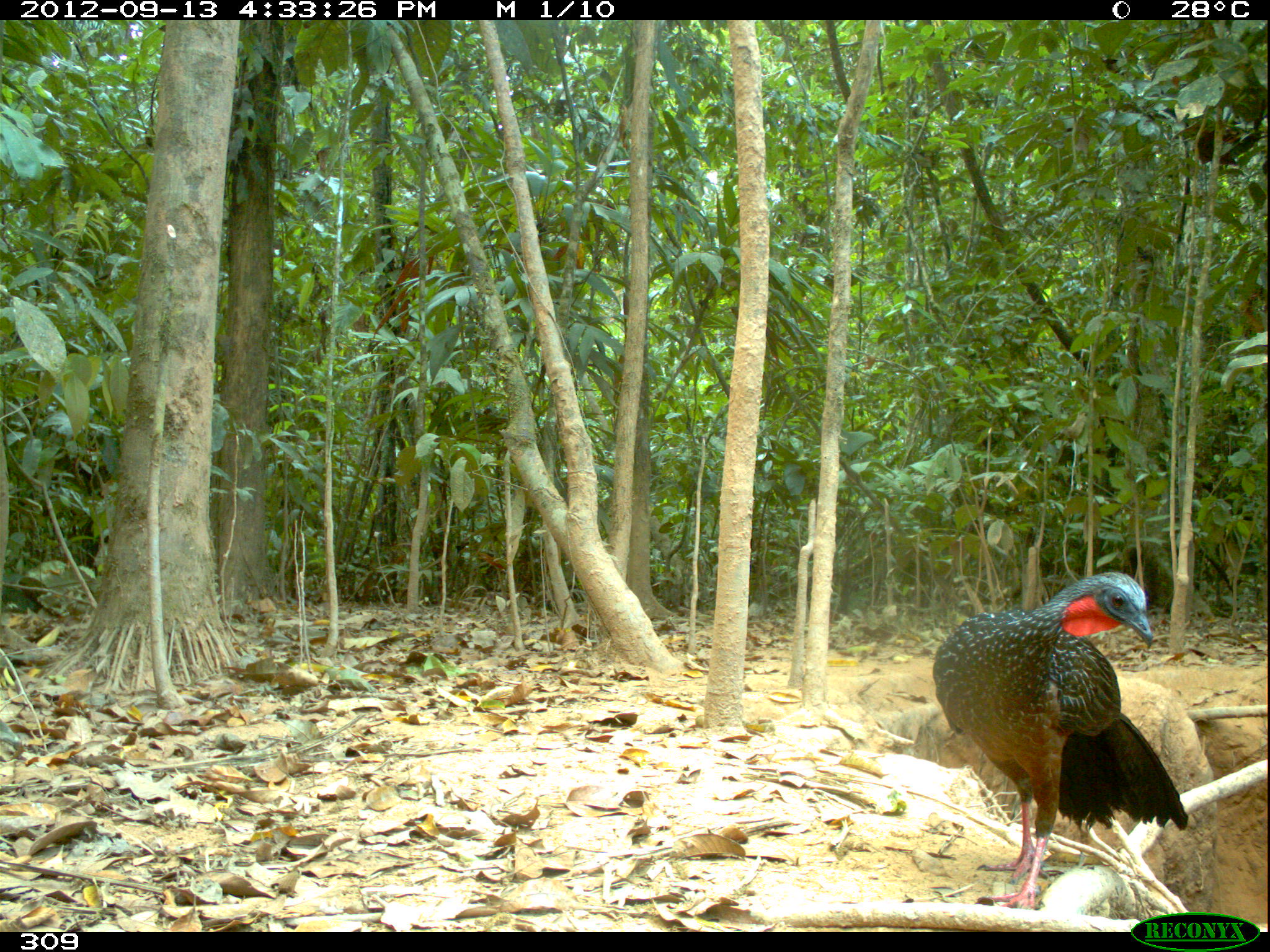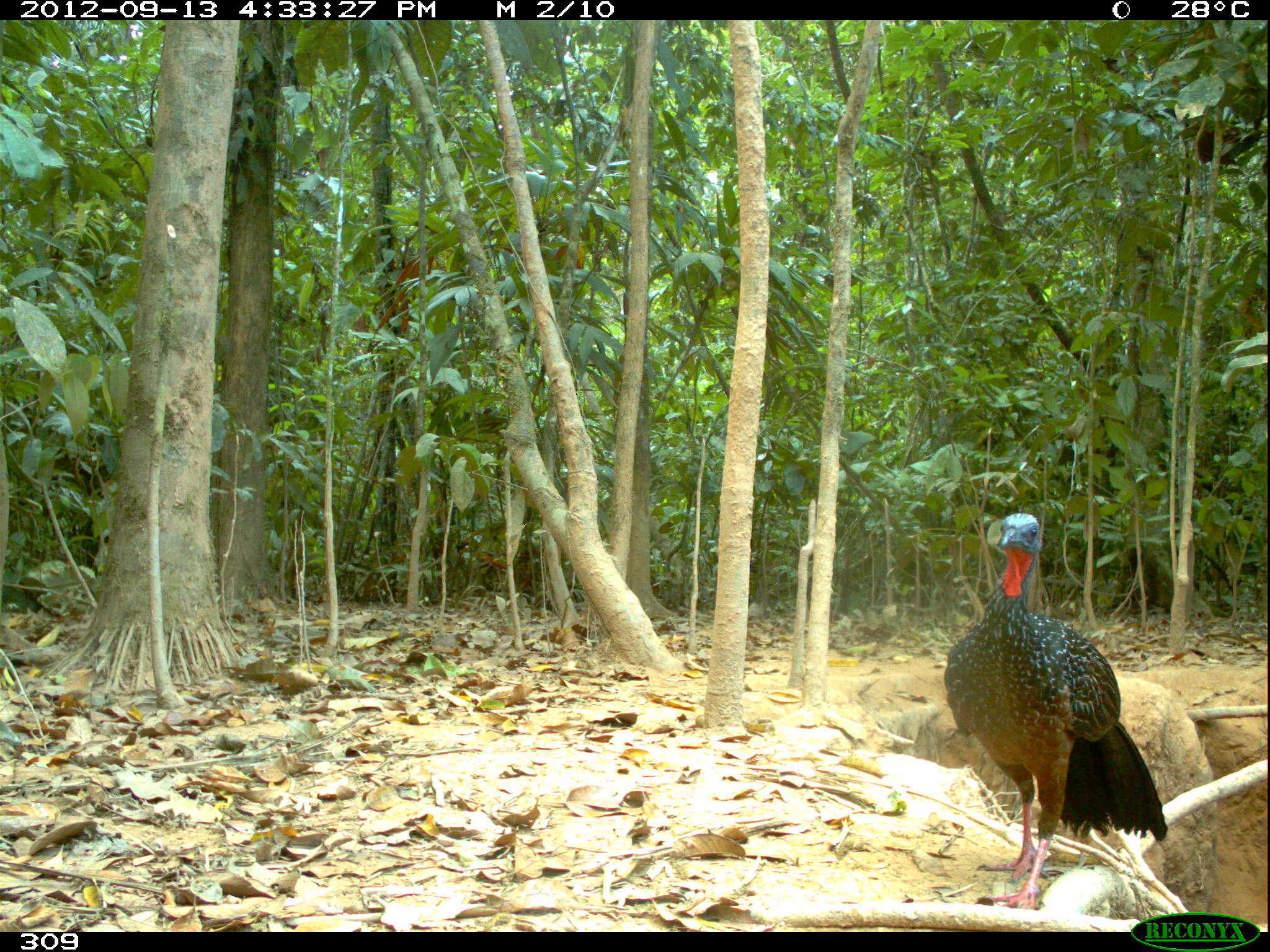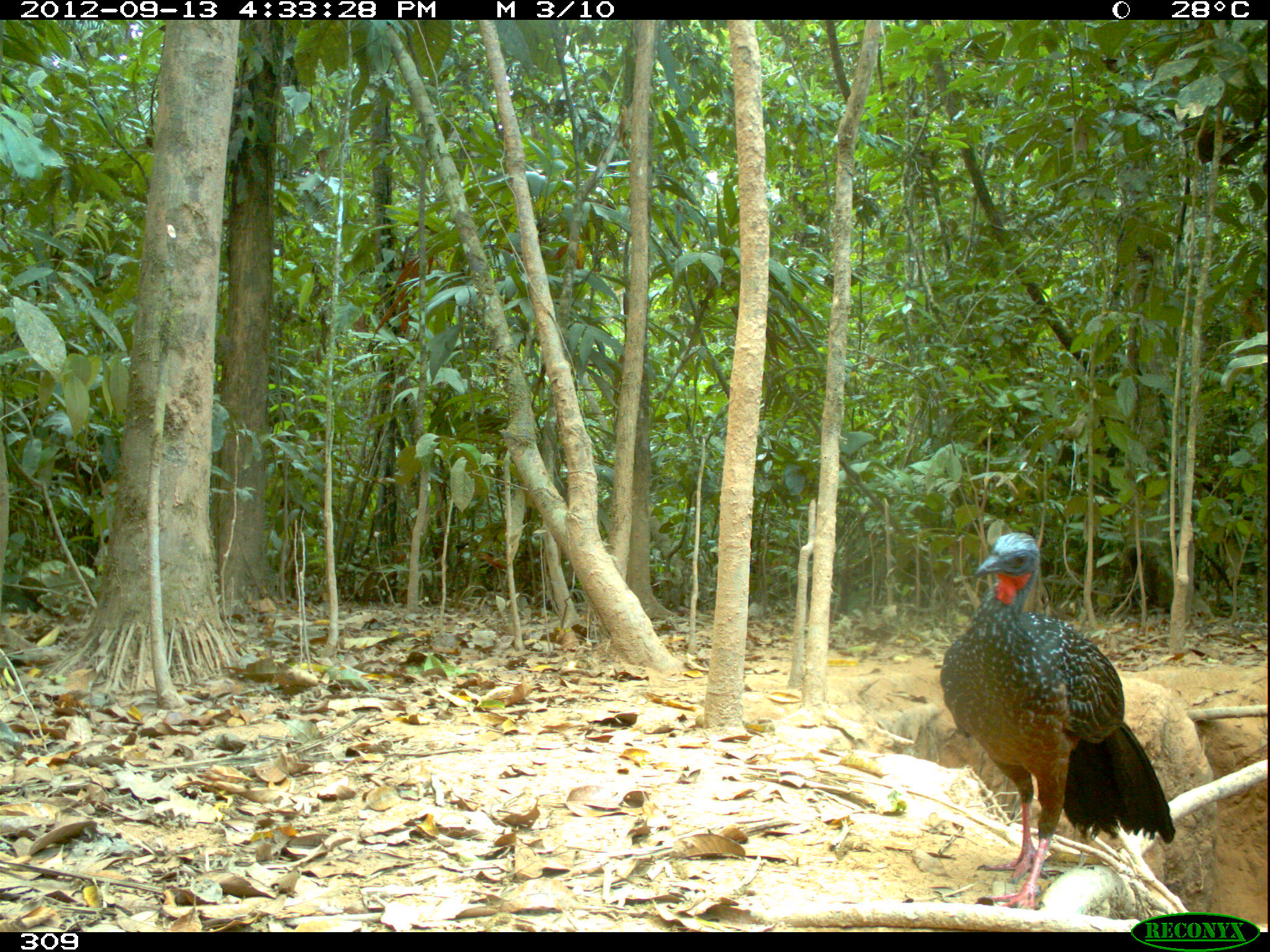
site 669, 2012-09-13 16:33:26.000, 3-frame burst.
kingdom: Animalia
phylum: Chordata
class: Aves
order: Galliformes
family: Cracidae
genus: Penelope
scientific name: Penelope jacquacu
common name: spix's guan